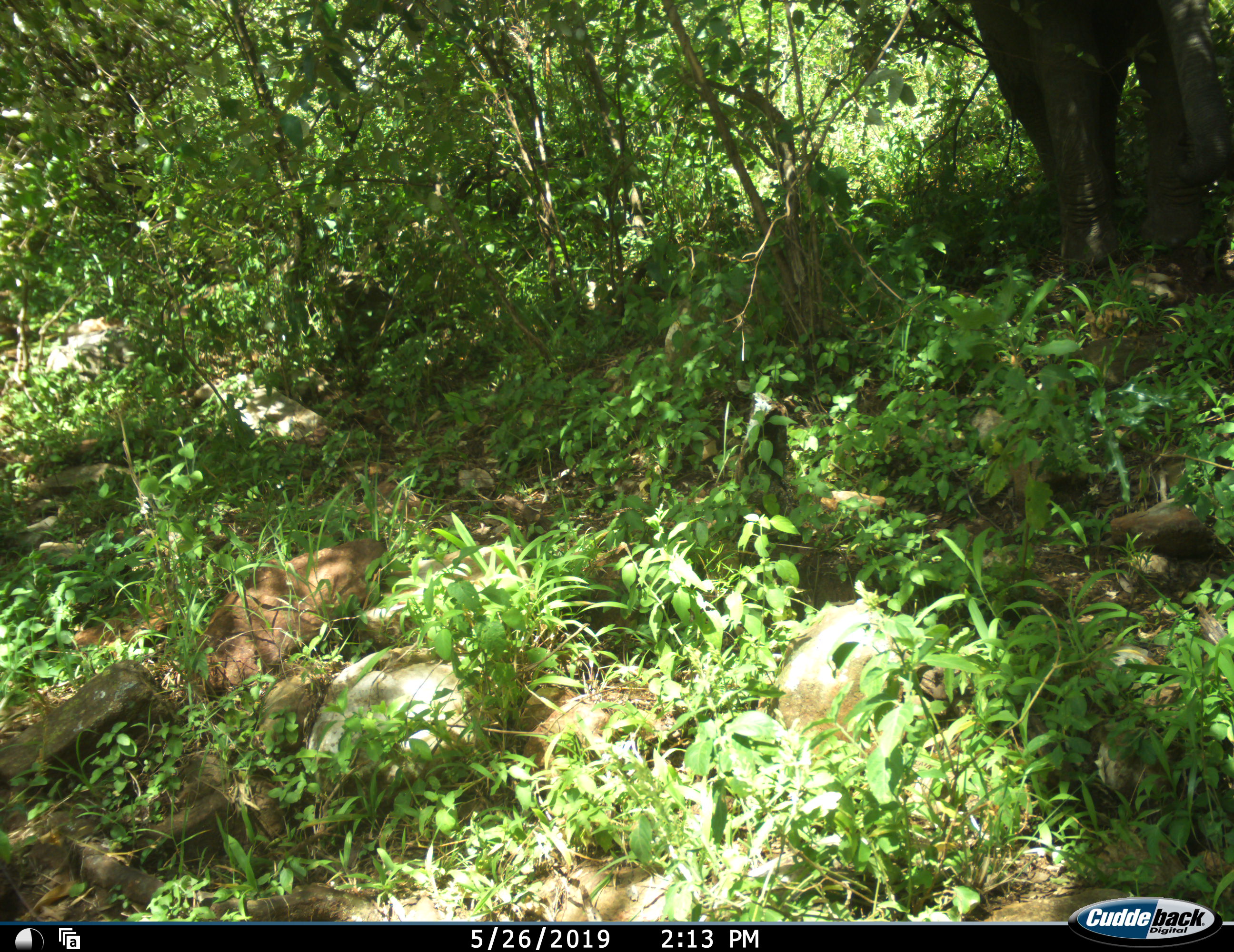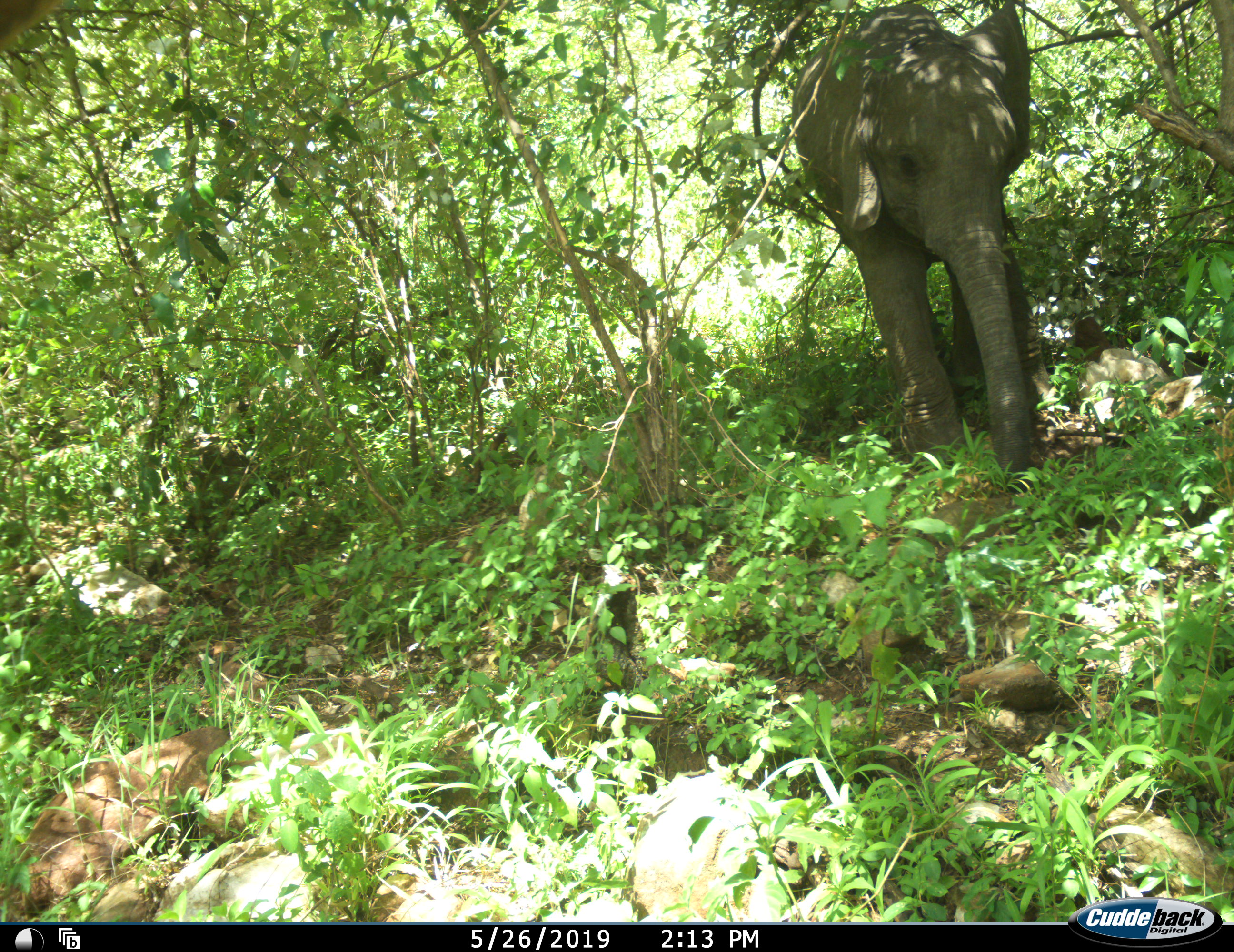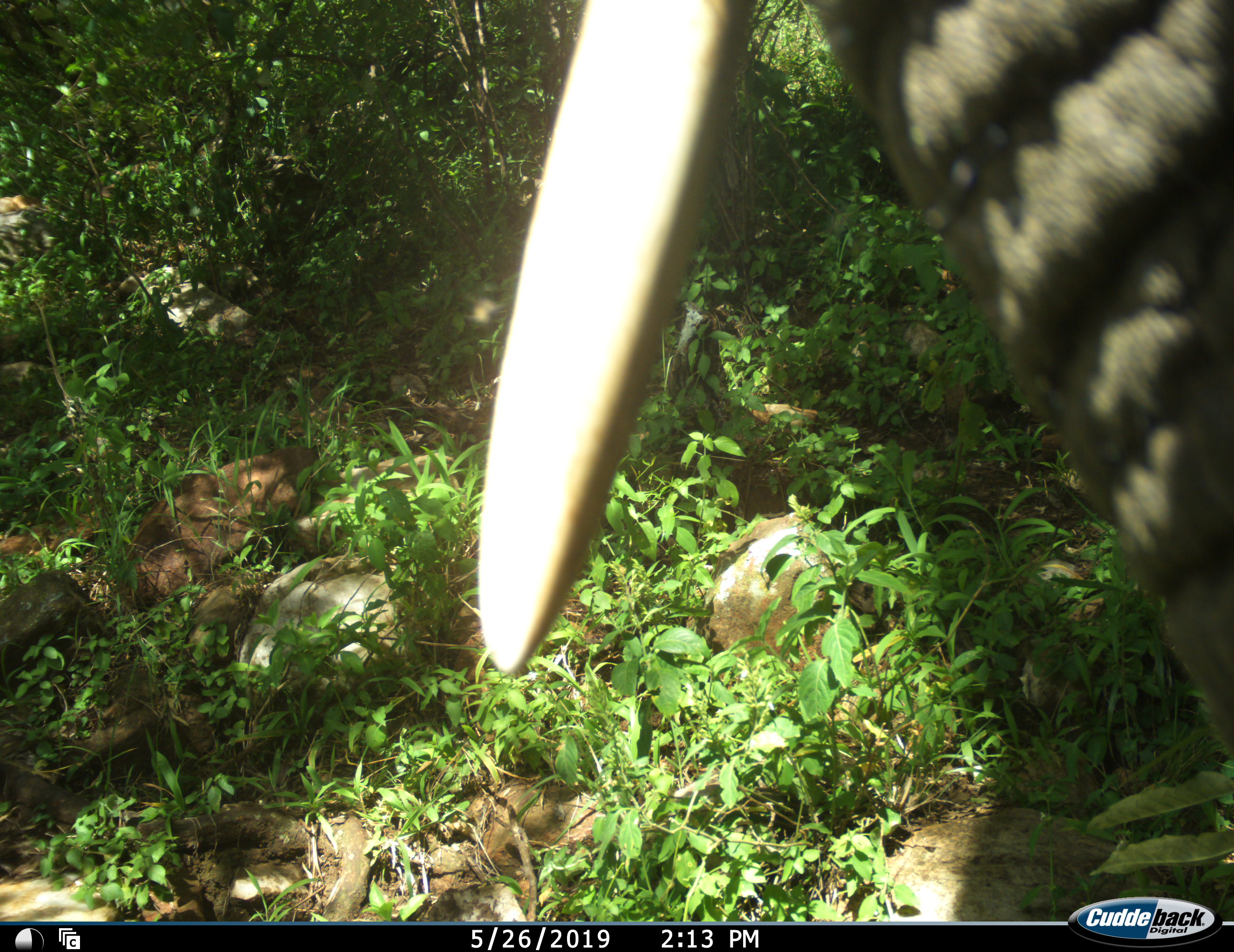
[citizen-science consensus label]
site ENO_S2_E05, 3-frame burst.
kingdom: Animalia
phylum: Chordata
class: Mammalia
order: Proboscidea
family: Elephantidae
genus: Loxodonta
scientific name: Loxodonta africana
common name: african bush elephant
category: elephant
Elephant (african bush elephant) (Loxodonta africana), count 2. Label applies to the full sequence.